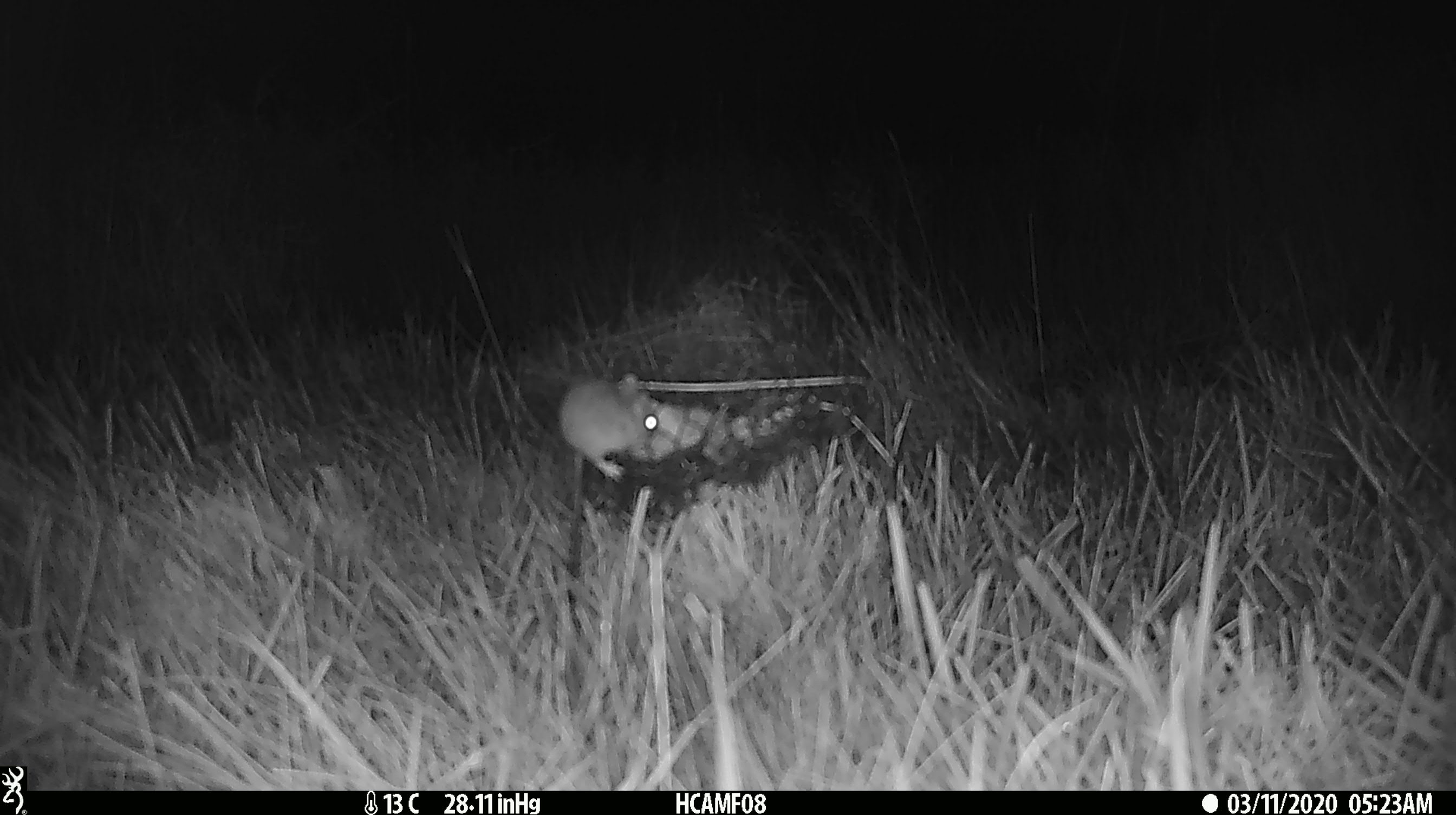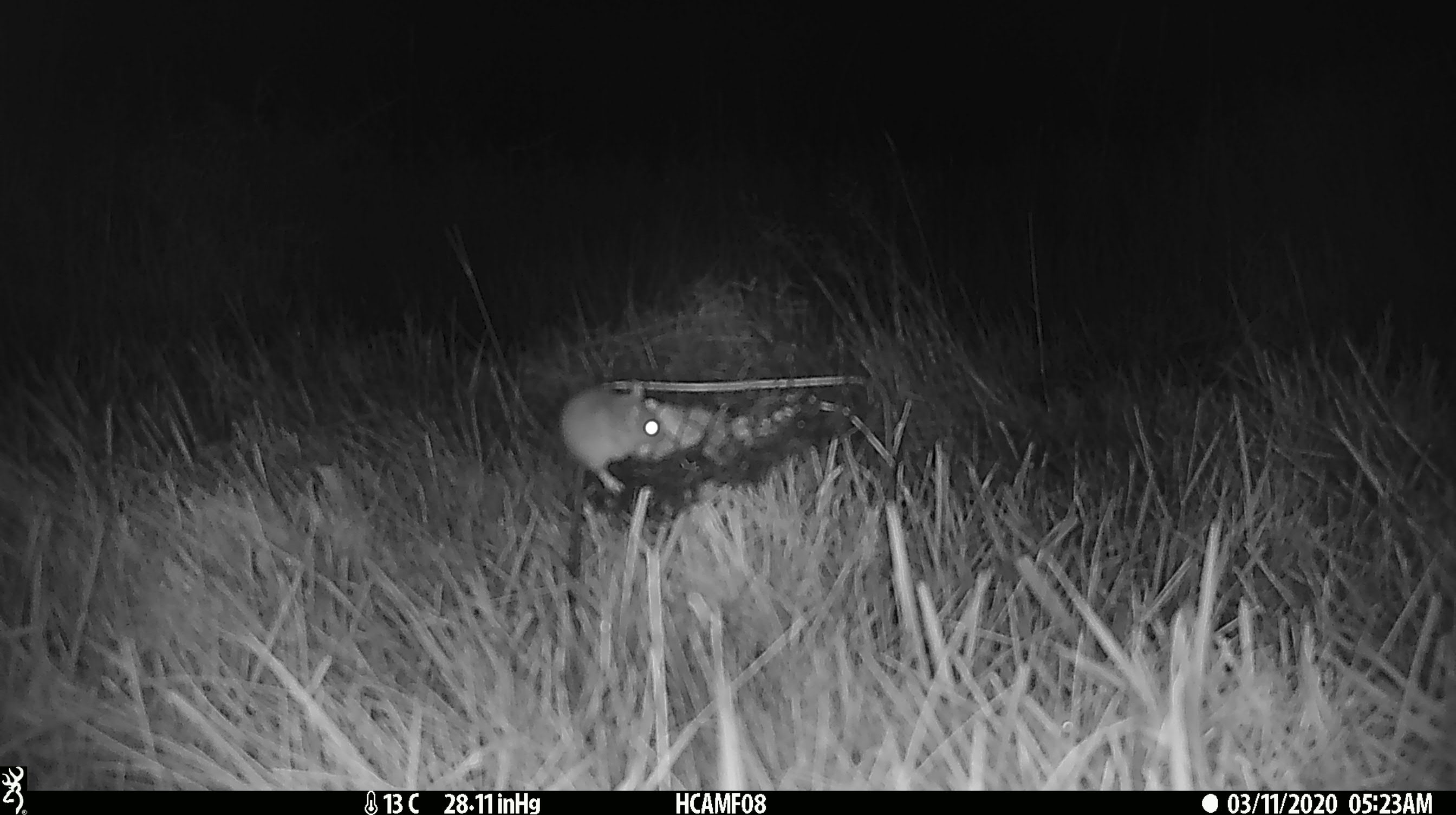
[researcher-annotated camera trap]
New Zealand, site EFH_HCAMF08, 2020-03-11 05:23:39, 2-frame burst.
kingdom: Animalia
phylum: Chordata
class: Mammalia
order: Rodentia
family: Muridae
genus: Mus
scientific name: Mus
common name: mouse